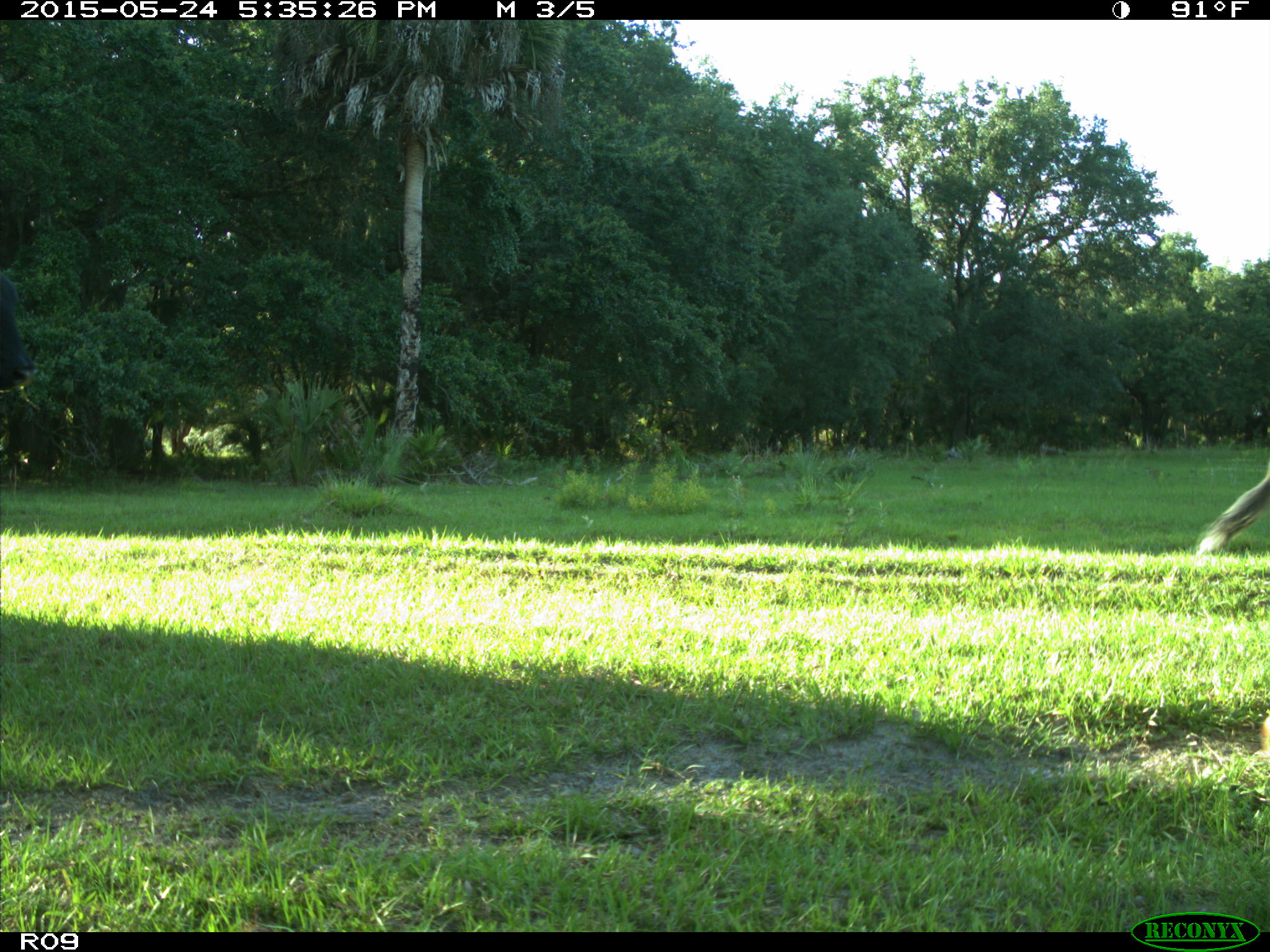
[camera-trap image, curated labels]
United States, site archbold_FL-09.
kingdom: Animalia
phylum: Chordata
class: Mammalia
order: Artiodactyla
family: Bovidae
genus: Bos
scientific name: Bos taurus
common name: domestic cow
Bos taurus (domestic cow).